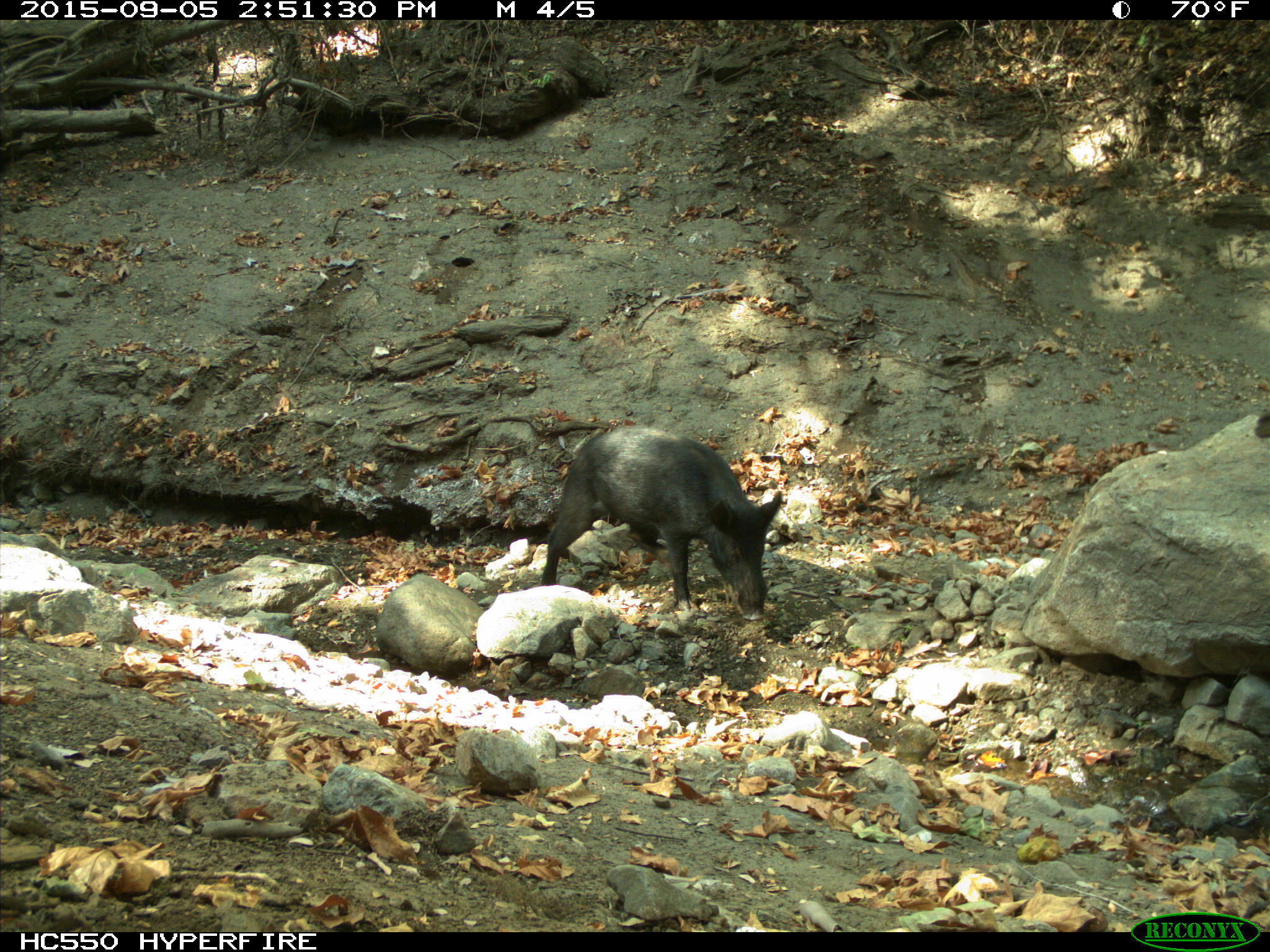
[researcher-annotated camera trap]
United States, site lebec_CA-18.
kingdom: Animalia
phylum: Chordata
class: Mammalia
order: Artiodactyla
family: Suidae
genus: Sus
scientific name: Sus scrofa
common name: wild boar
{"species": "Sus scrofa (wild boar)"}